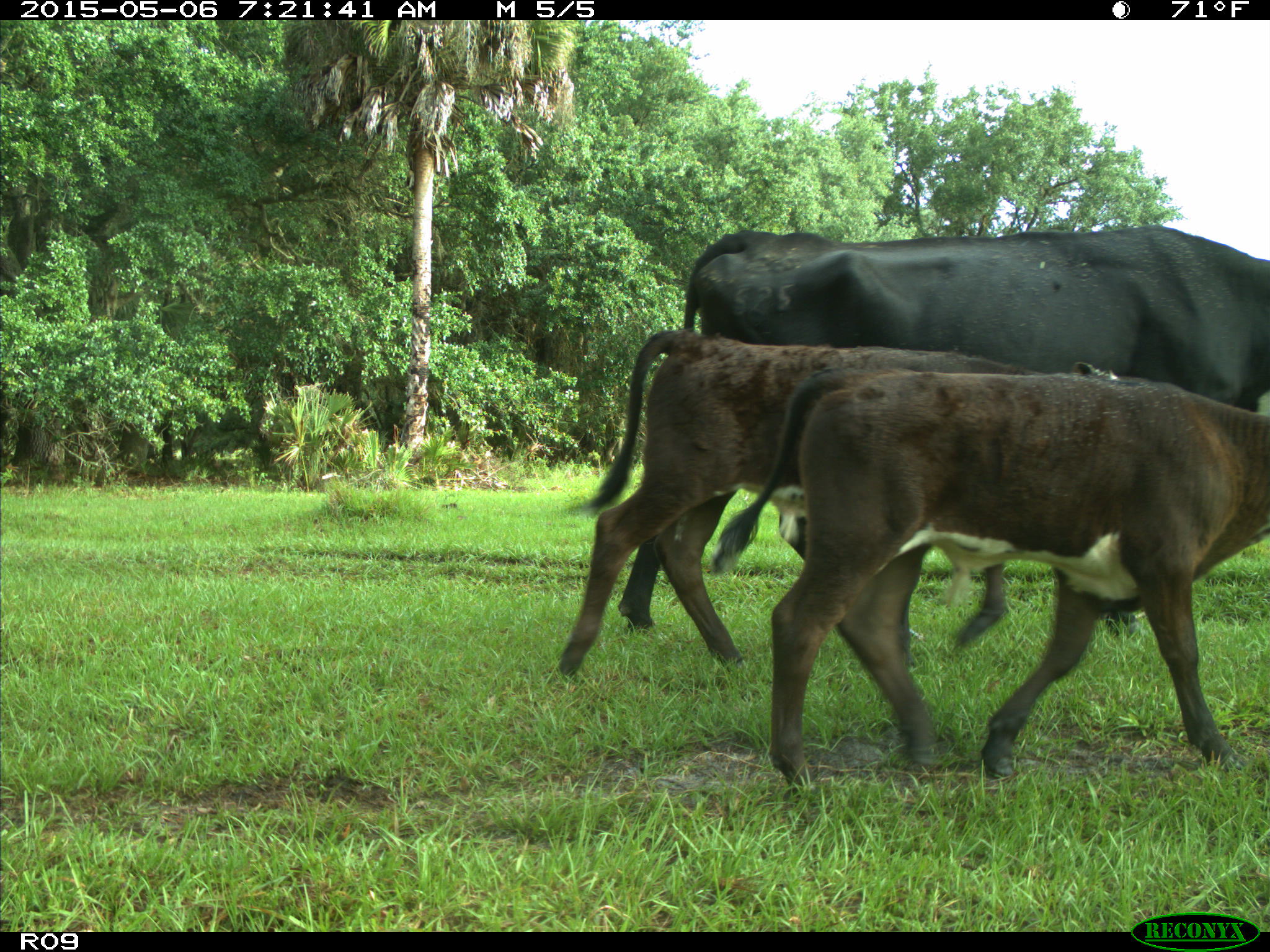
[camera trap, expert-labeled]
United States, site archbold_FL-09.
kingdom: Animalia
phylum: Chordata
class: Mammalia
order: Artiodactyla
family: Bovidae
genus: Bos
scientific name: Bos taurus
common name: domestic cow